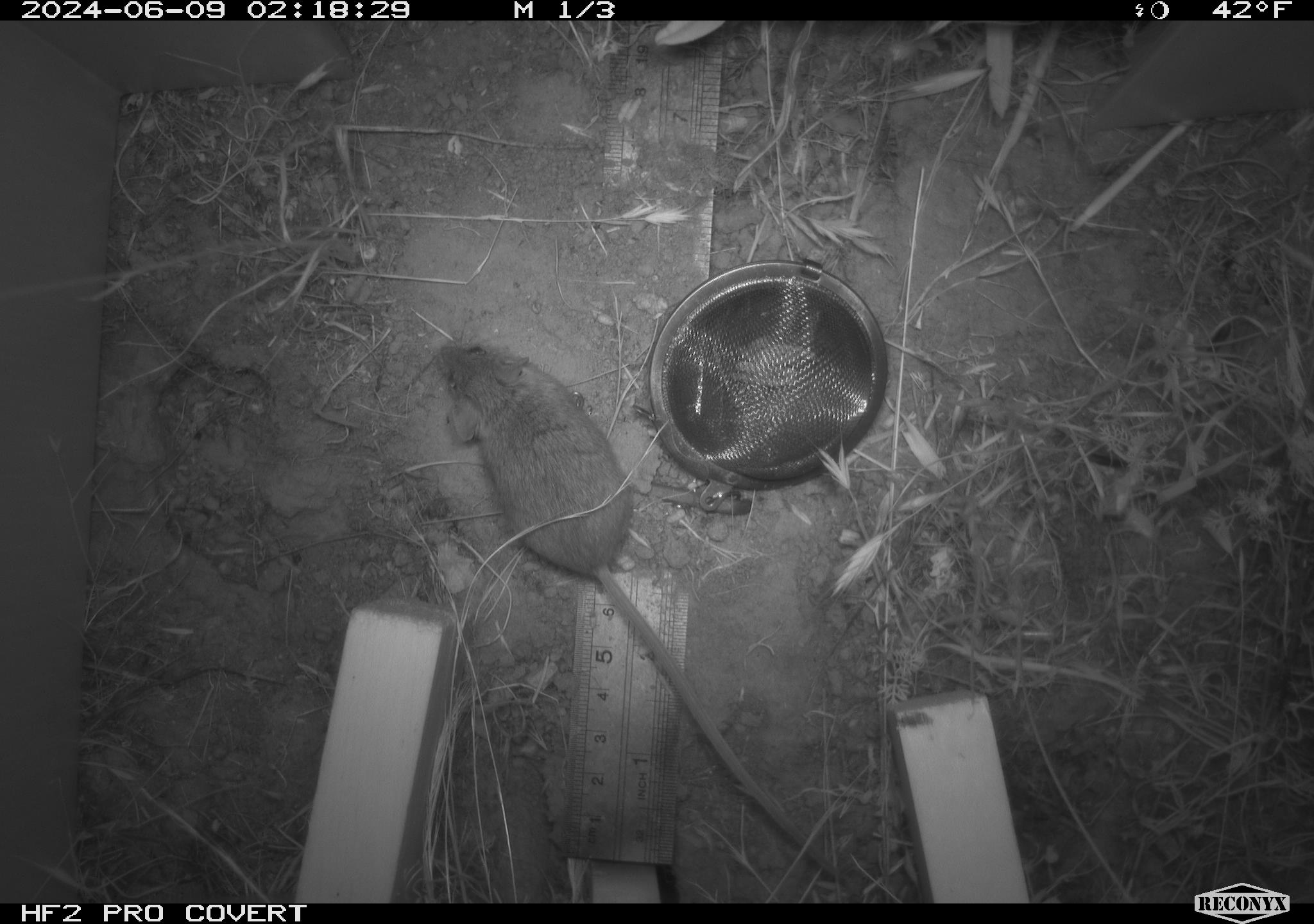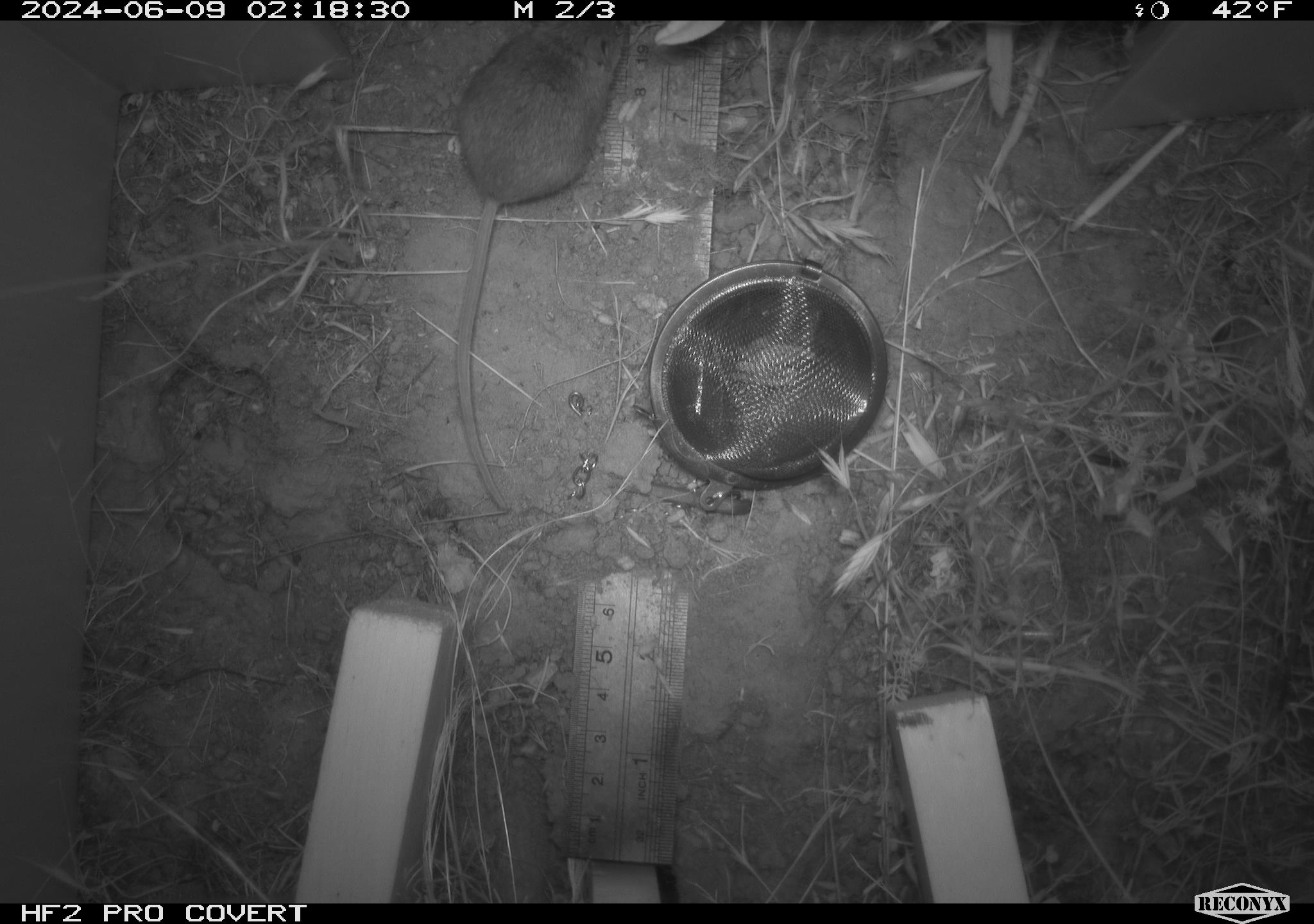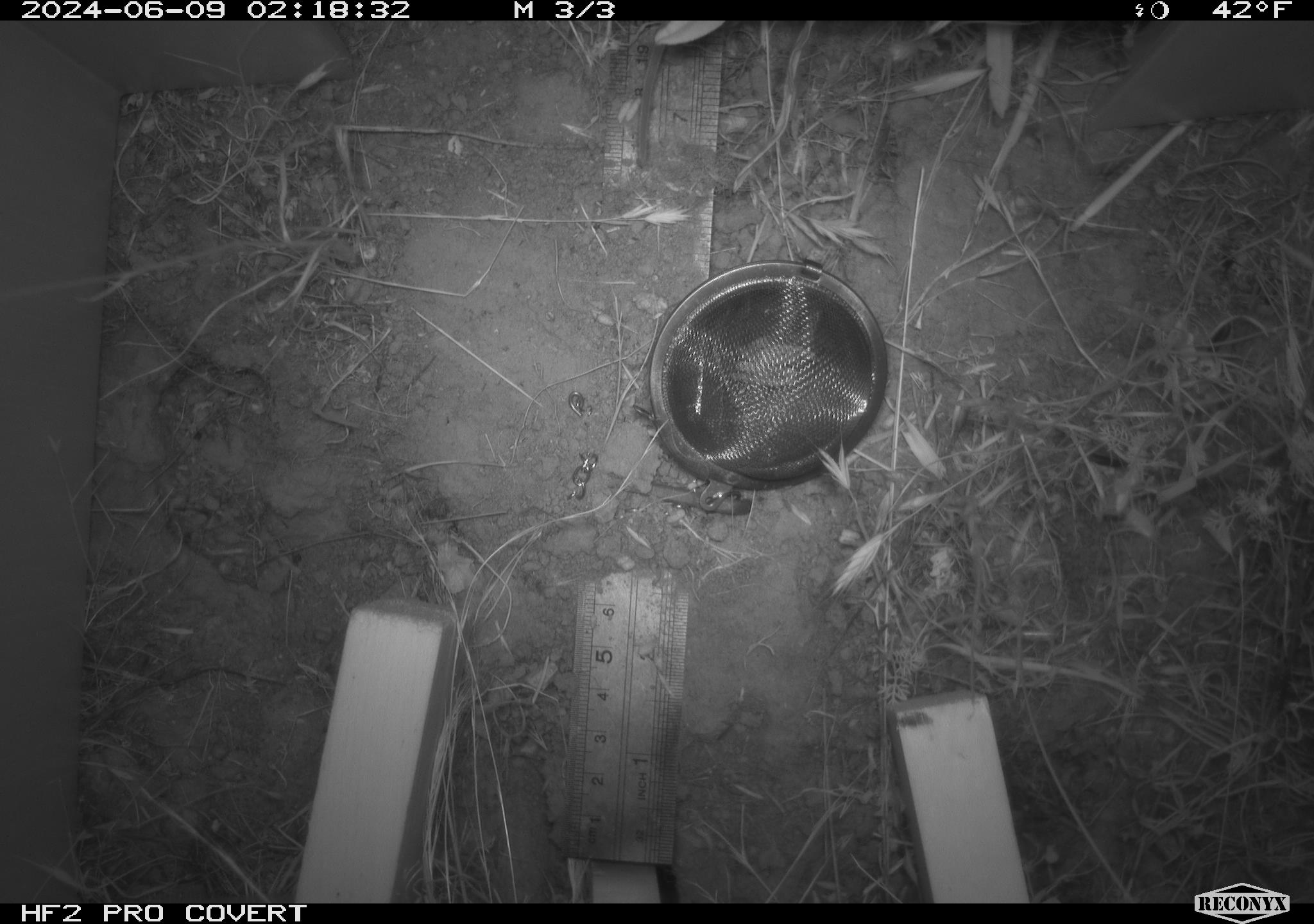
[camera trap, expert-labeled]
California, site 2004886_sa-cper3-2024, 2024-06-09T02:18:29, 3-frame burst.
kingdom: Animalia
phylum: Chordata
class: Mammalia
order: Rodentia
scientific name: Rodentia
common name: rodent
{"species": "rodent (Rodentia)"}